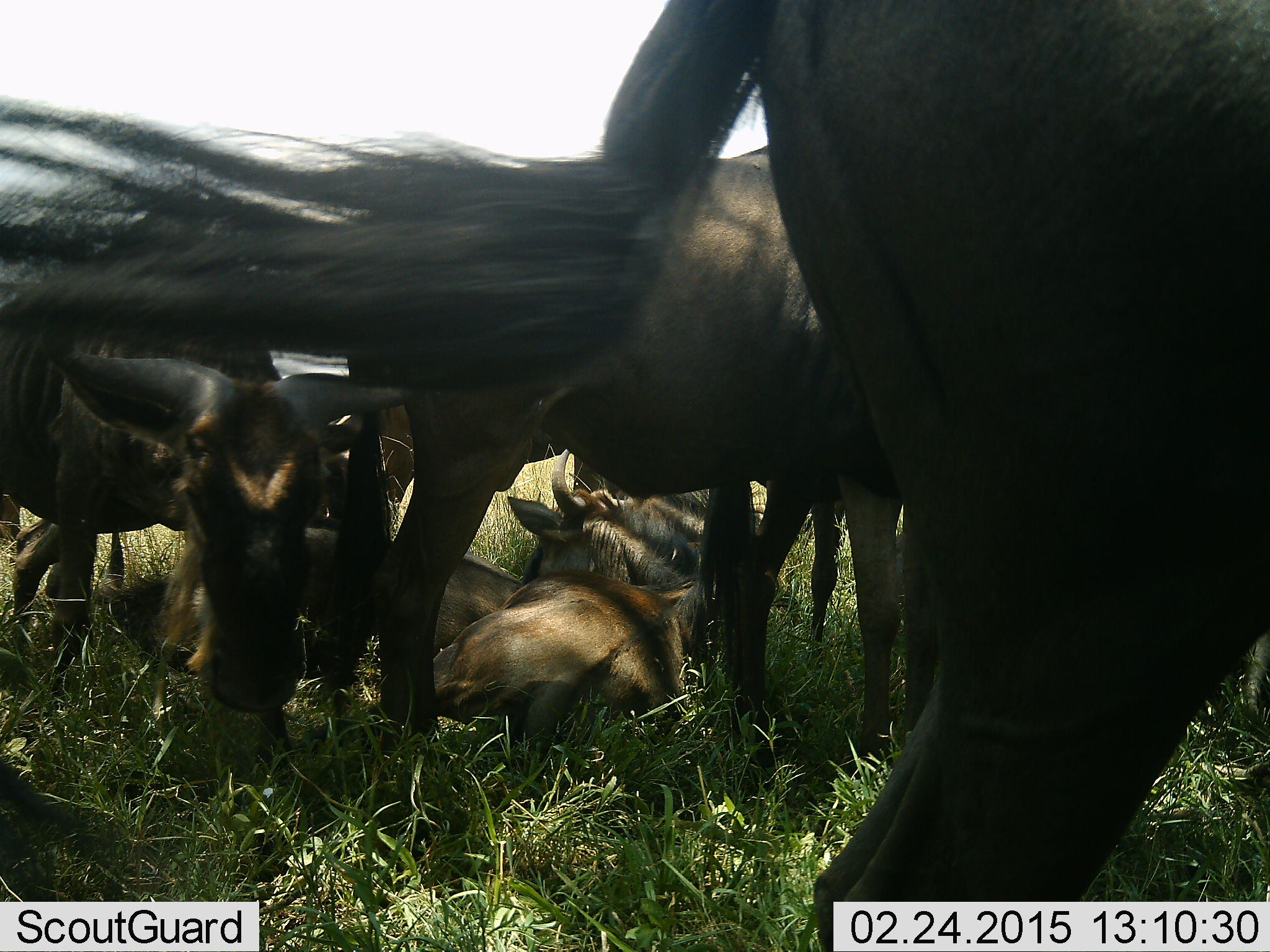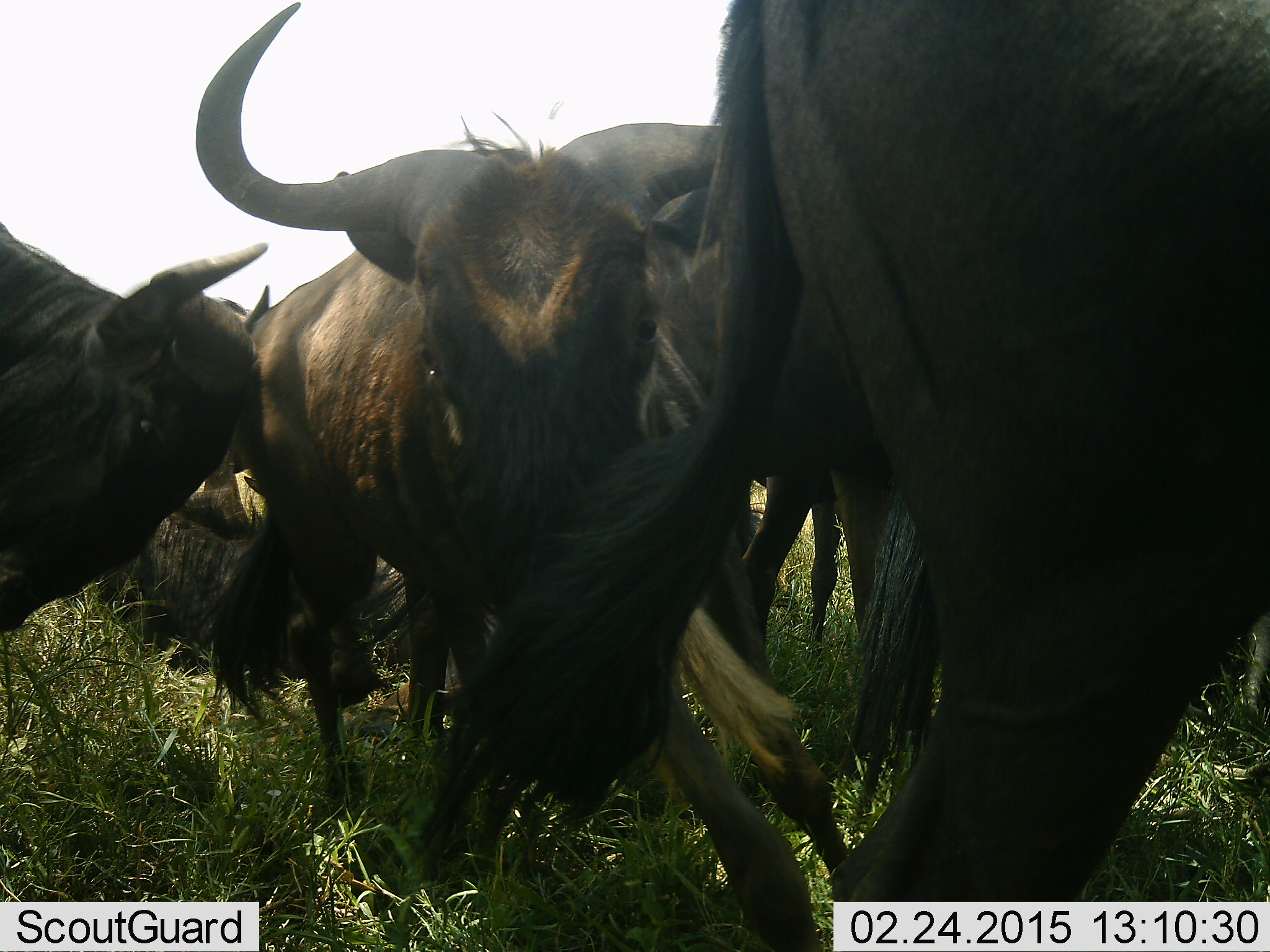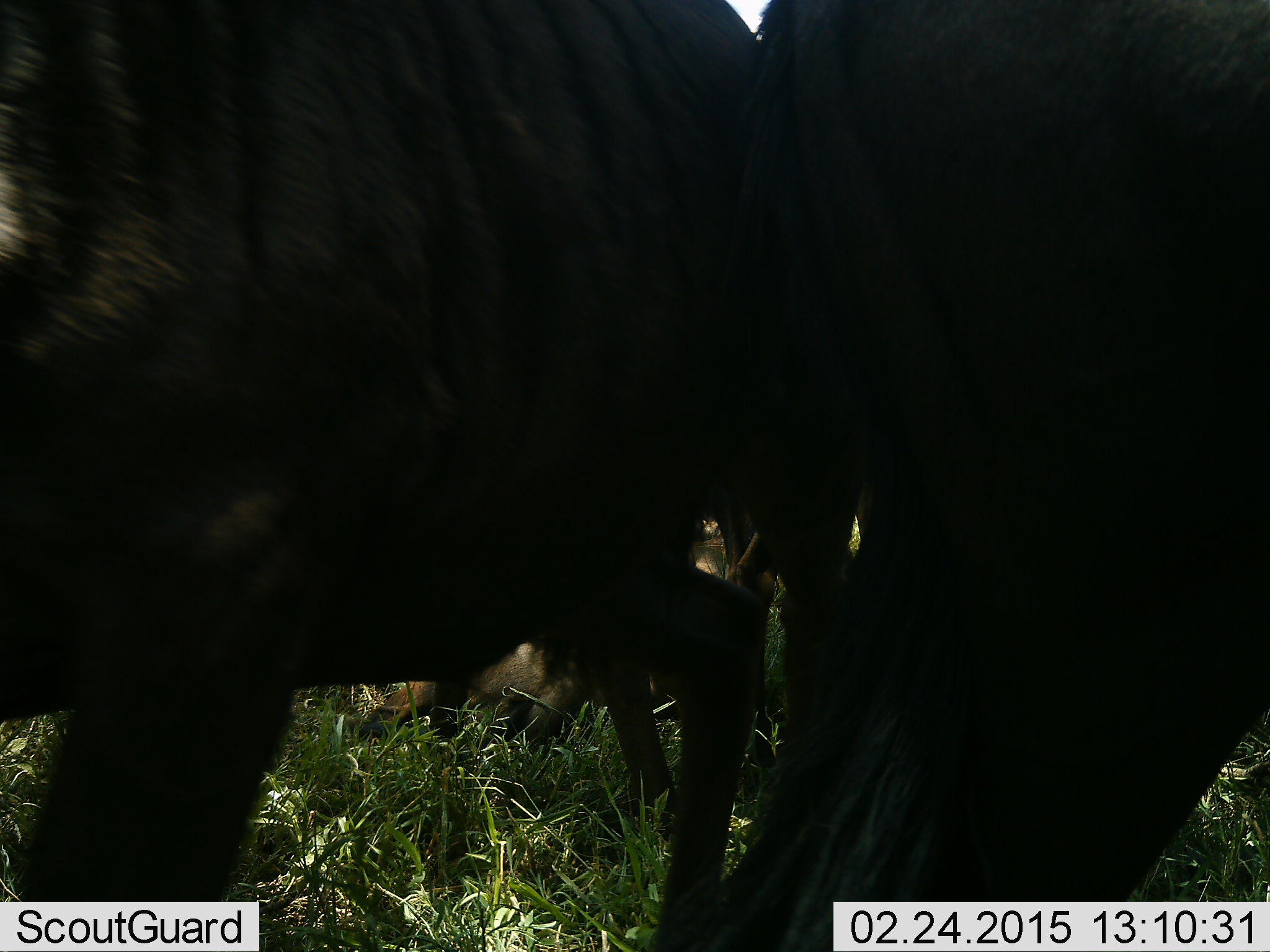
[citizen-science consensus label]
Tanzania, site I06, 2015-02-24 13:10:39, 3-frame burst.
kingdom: Animalia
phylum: Chordata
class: Mammalia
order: Artiodactyla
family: Bovidae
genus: Connochaetes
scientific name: Connochaetes taurinus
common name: blue wildebeest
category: wildebeest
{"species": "wildebeest (blue wildebeest) (Connochaetes taurinus)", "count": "5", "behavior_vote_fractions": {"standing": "60%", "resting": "40%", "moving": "40%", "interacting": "40%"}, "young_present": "10%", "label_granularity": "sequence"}